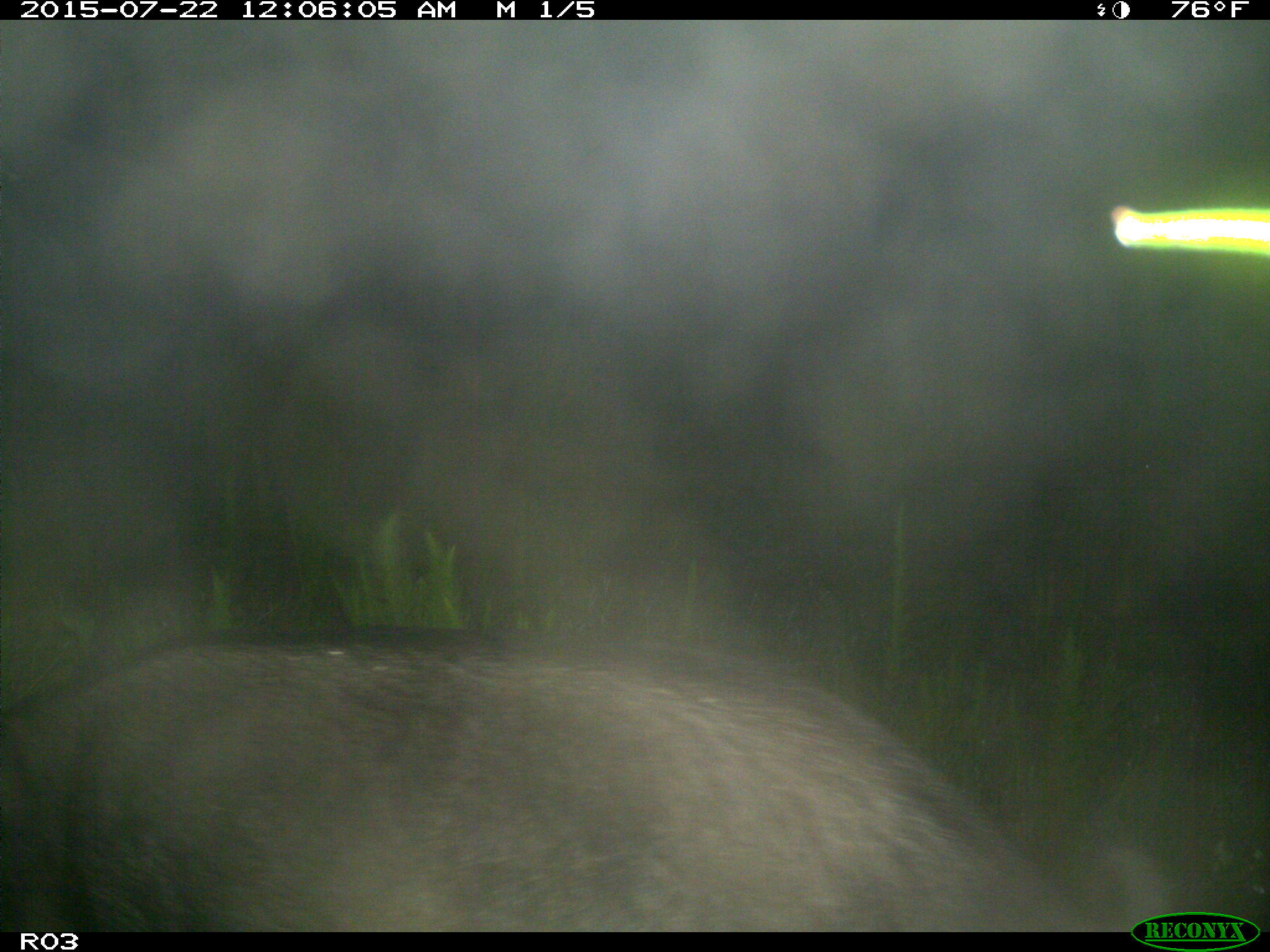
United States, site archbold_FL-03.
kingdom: Animalia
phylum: Chordata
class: Mammalia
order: Artiodactyla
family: Suidae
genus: Sus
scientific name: Sus scrofa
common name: wild boar